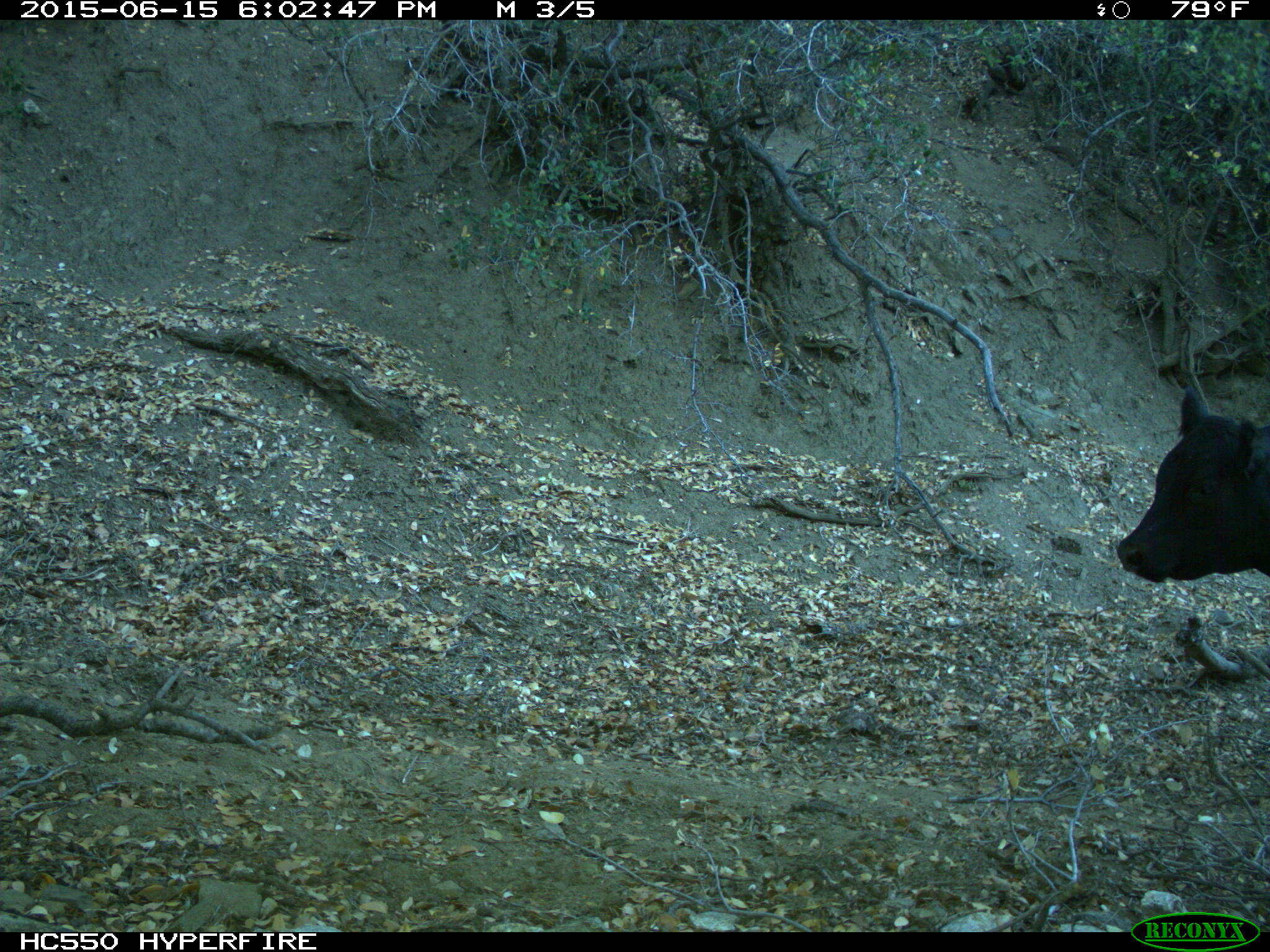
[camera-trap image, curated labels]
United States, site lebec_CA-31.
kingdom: Animalia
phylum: Chordata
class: Mammalia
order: Artiodactyla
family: Bovidae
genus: Bos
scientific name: Bos taurus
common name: domestic cow